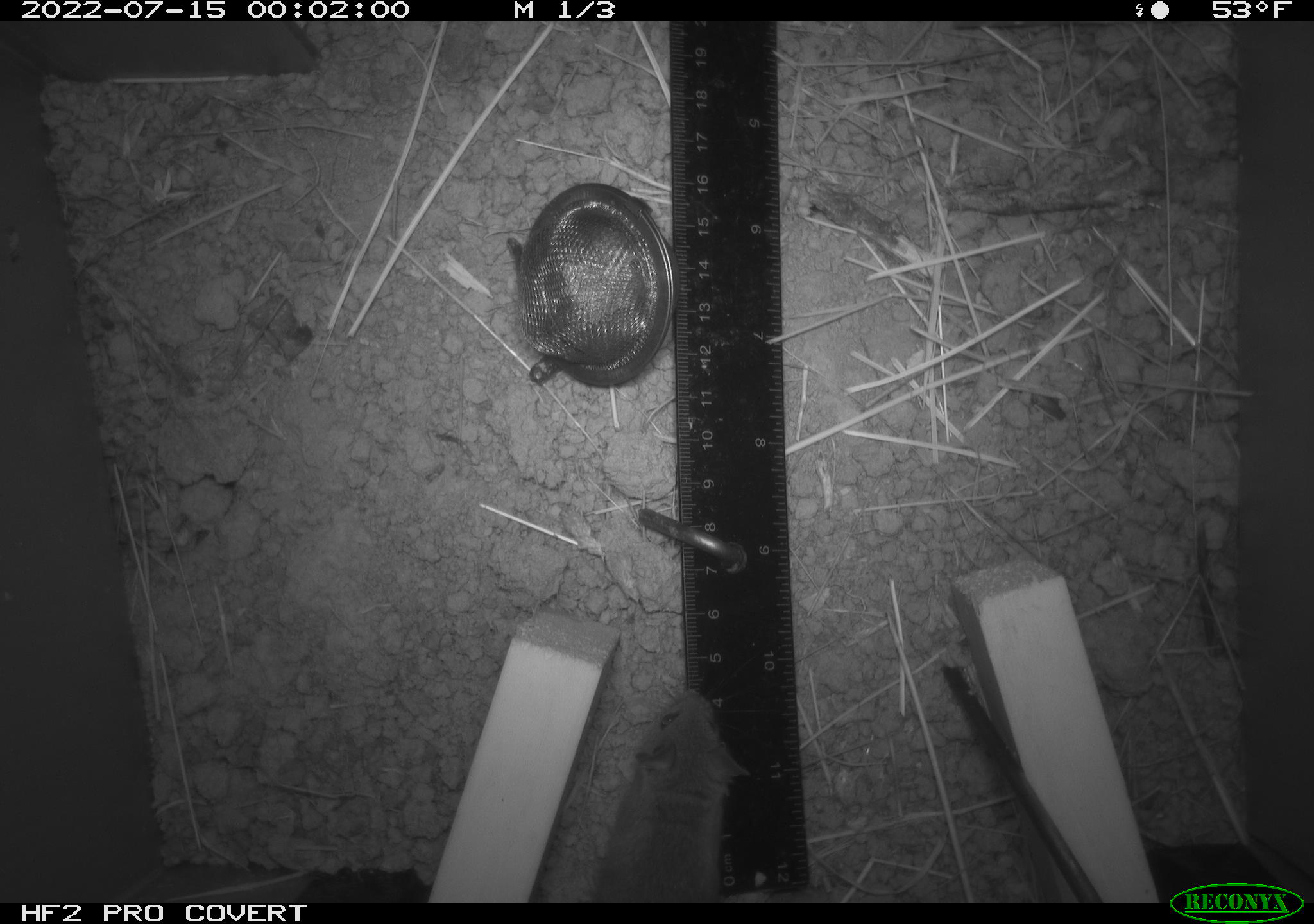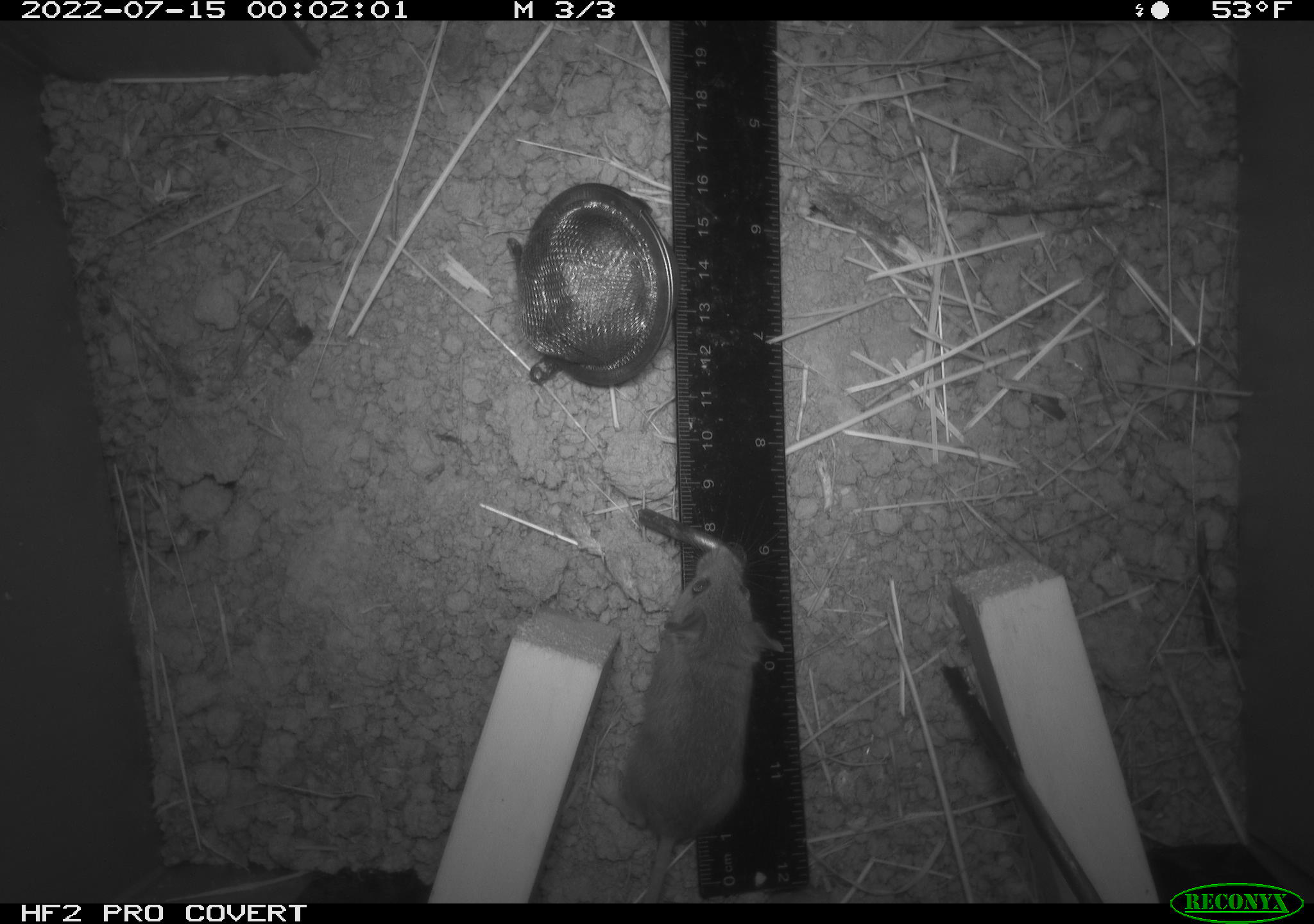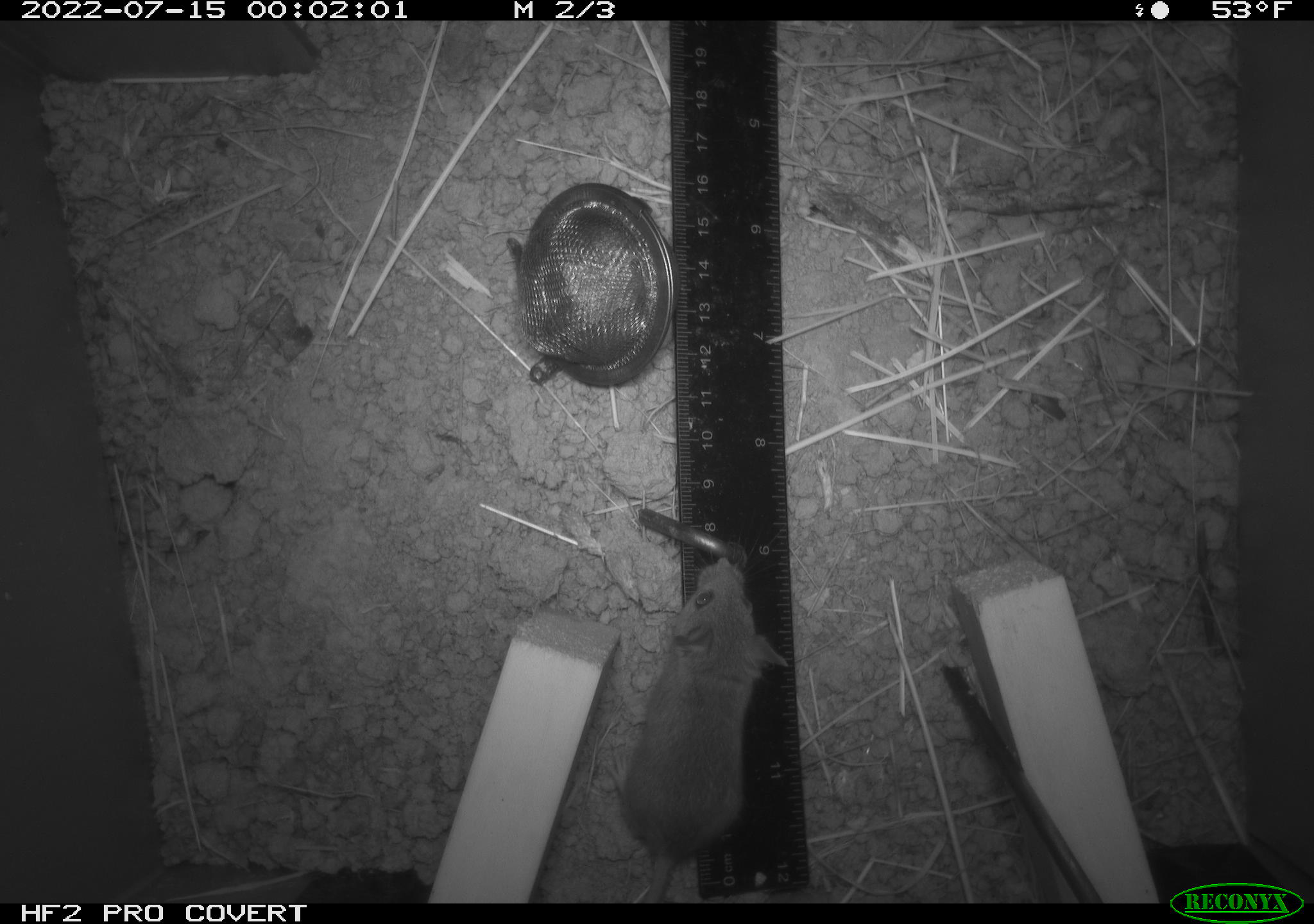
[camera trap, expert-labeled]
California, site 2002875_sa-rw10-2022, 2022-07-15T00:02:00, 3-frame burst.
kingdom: Animalia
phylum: Chordata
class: Mammalia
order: Rodentia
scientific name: Rodentia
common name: mouse species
Mouse species (Rodentia).